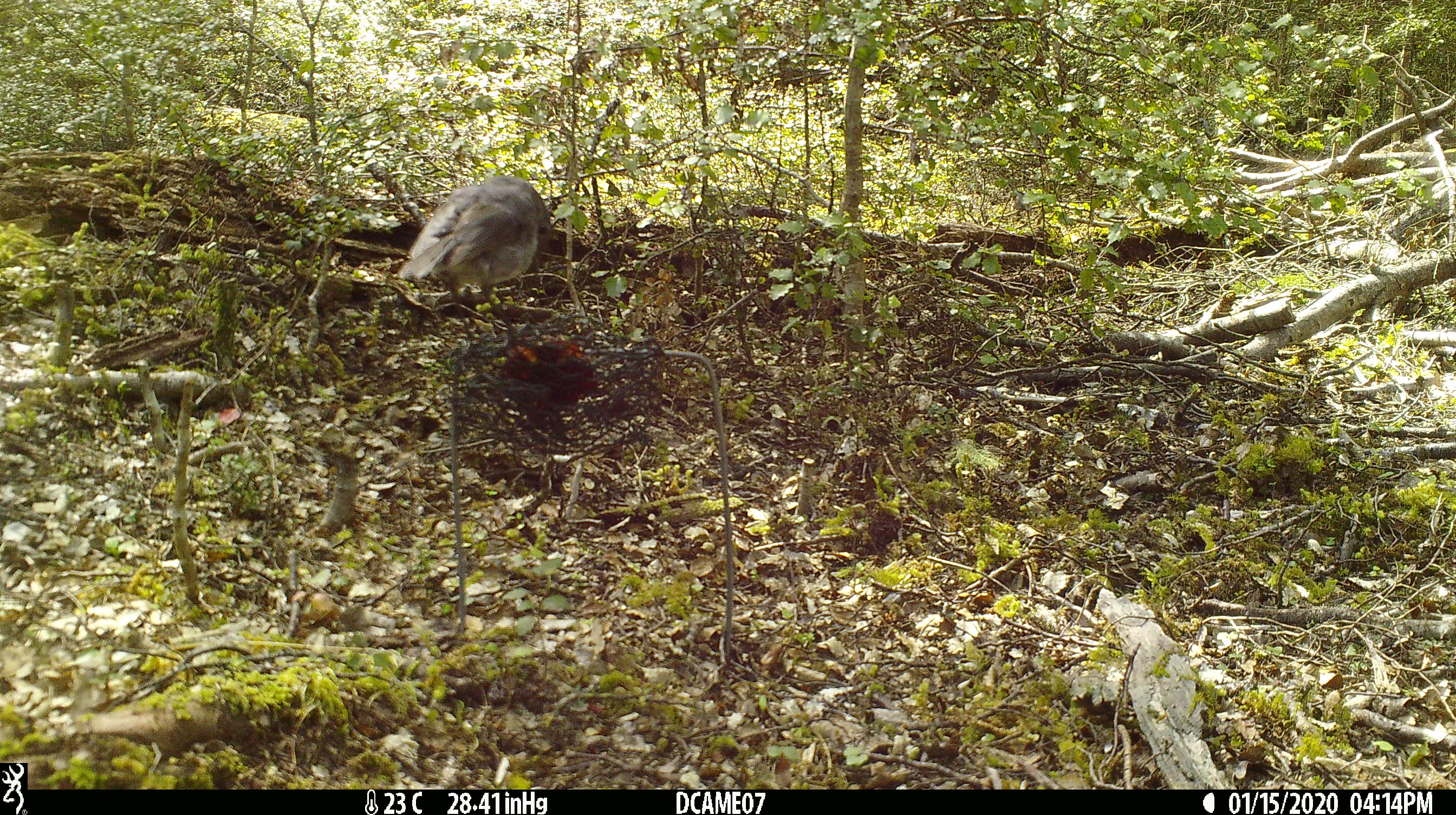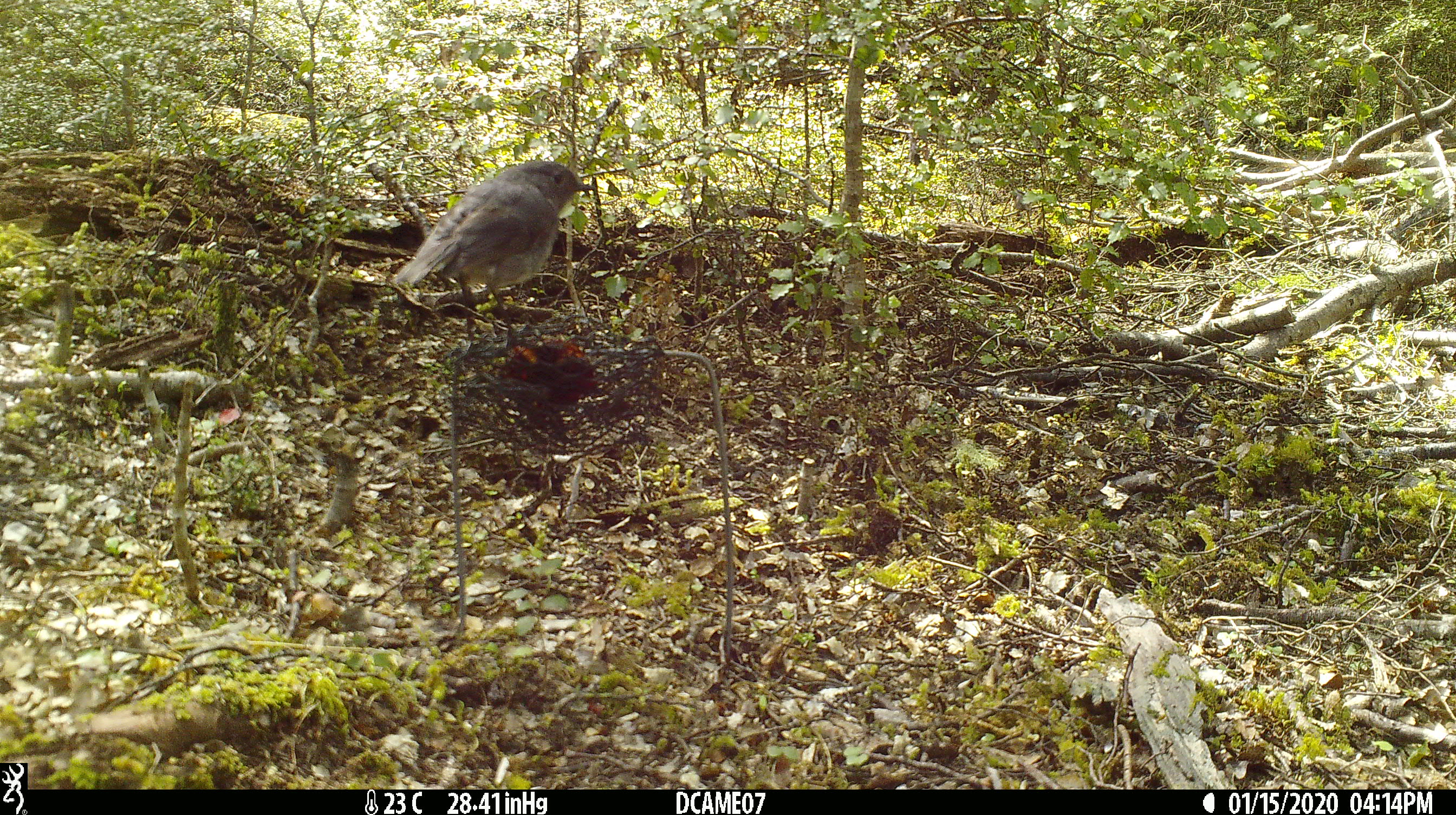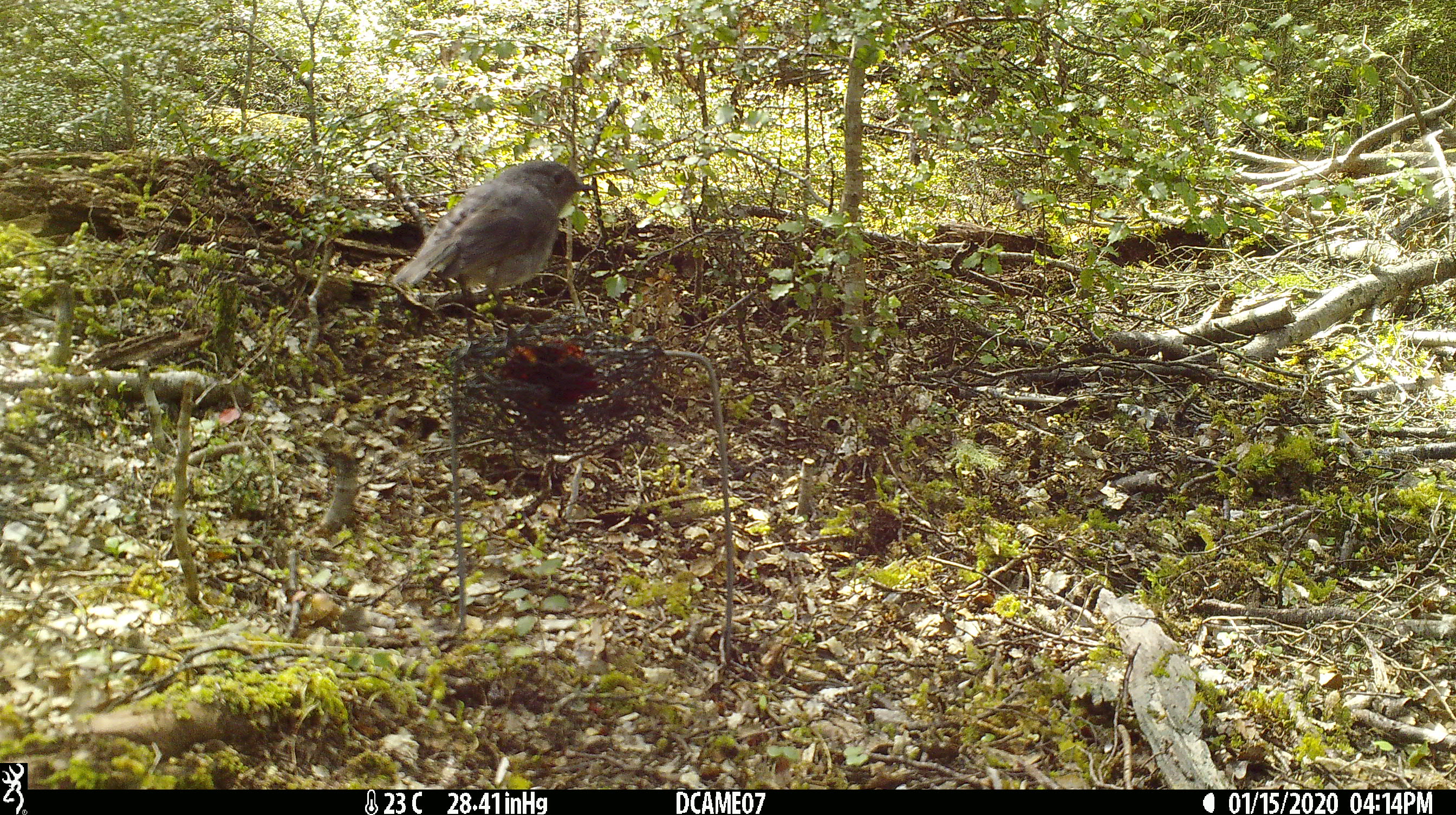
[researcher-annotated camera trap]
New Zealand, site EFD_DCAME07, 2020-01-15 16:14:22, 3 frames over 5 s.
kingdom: Animalia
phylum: Chordata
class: Aves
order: Passeriformes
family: Petroicidae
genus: Petroica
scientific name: Petroica australis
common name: new zealand robin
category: robin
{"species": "robin (new zealand robin) (Petroica australis)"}